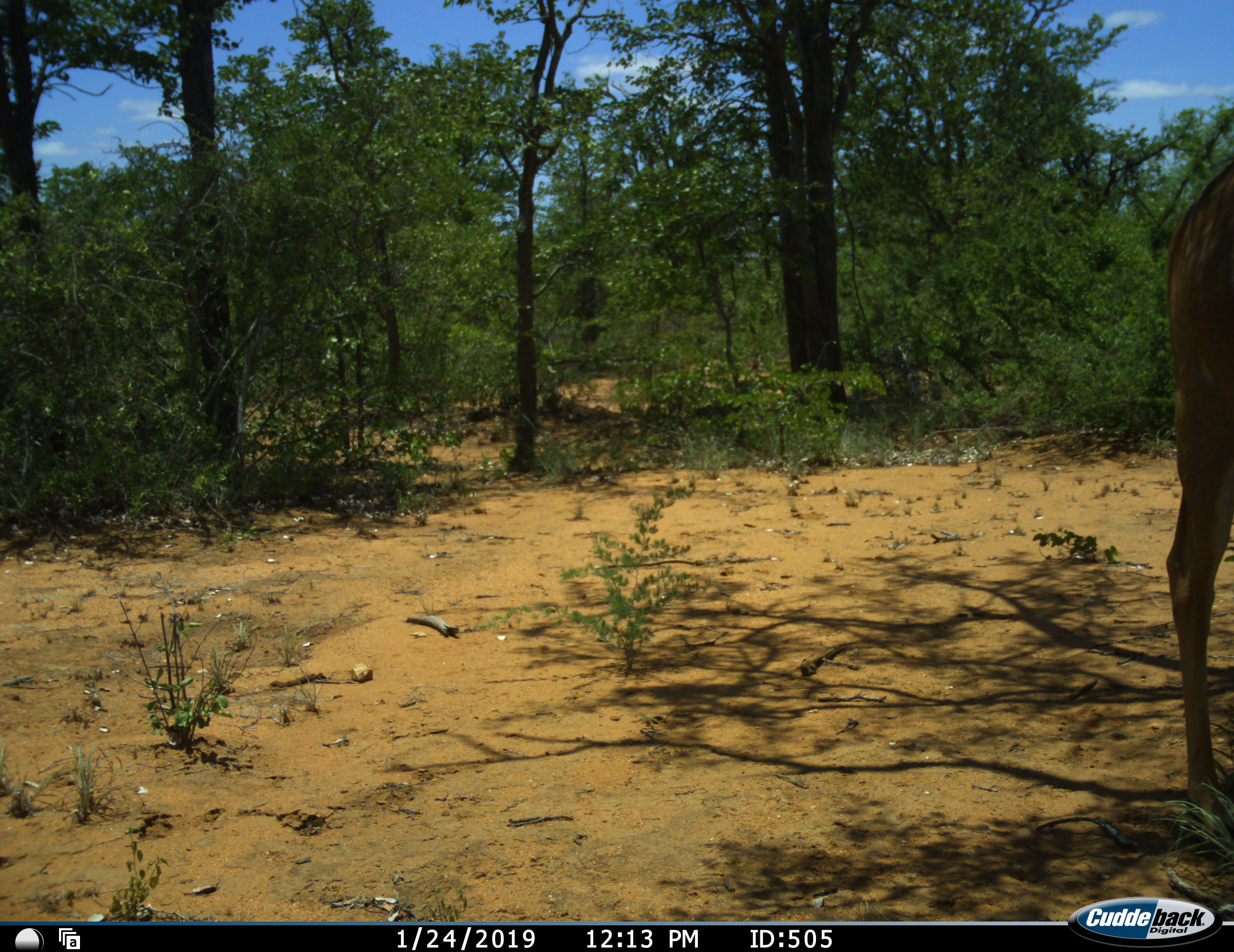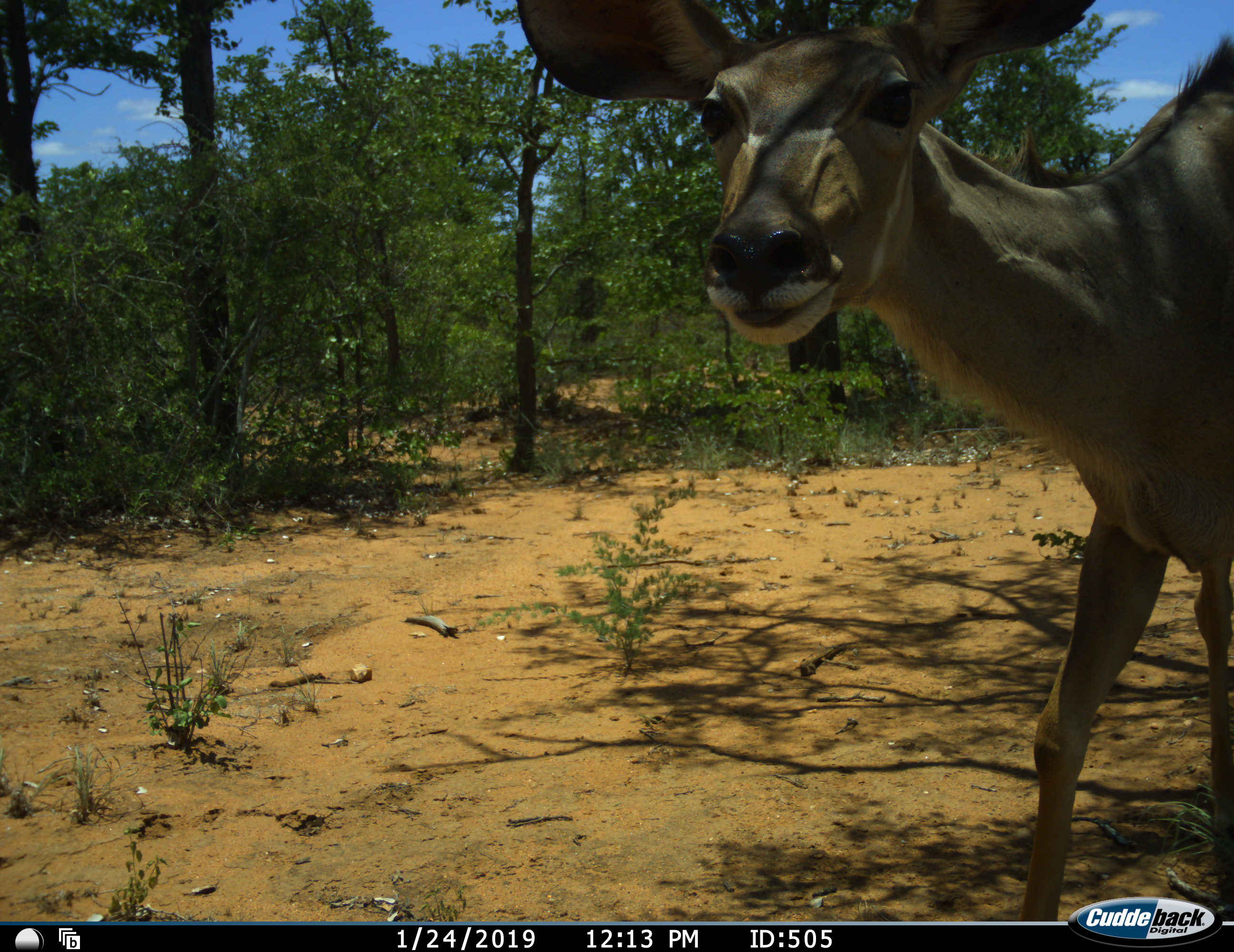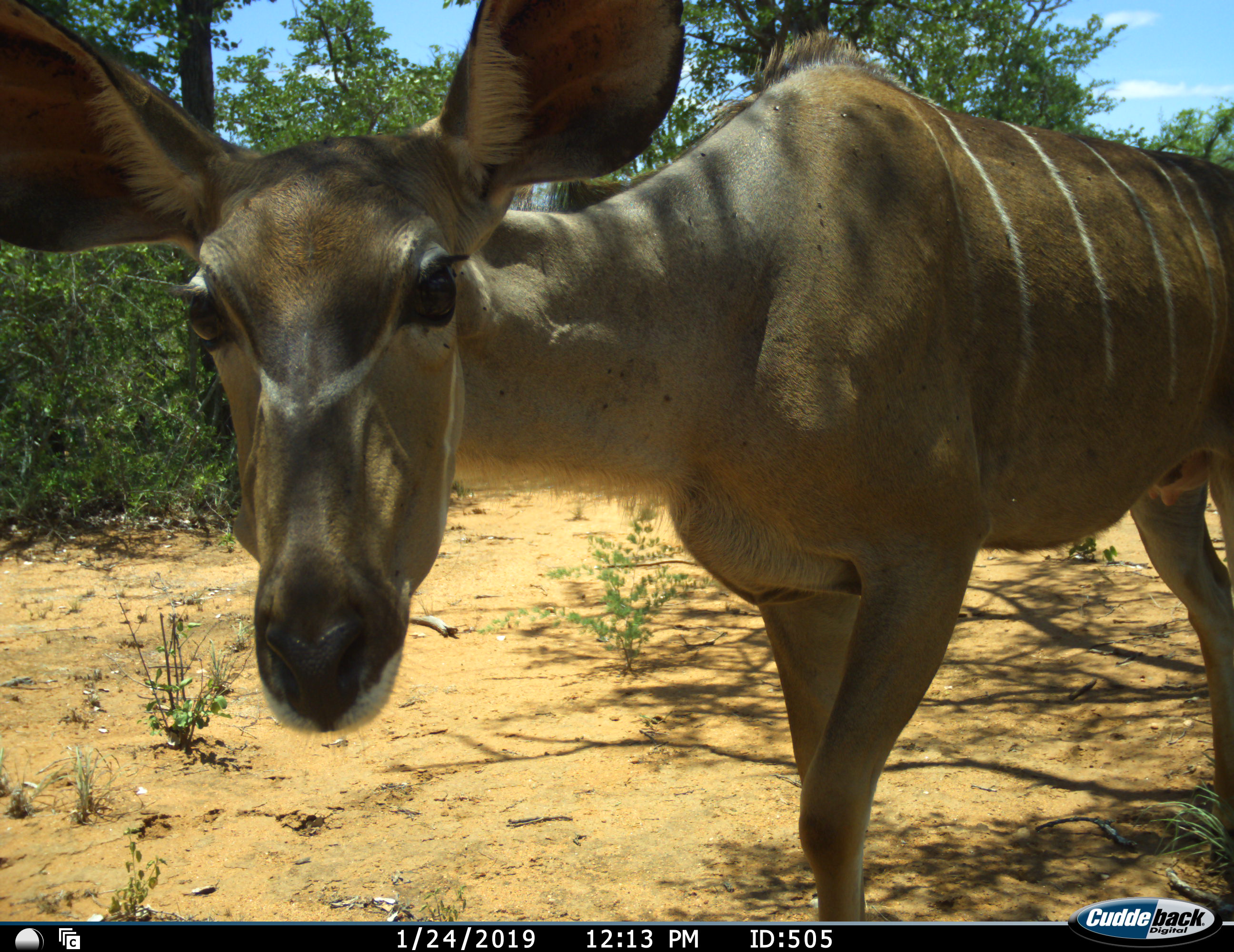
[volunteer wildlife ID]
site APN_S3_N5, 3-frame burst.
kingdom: Animalia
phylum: Chordata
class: Mammalia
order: Artiodactyla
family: Bovidae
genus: Tragelaphus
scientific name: Tragelaphus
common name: kudu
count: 1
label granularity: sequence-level